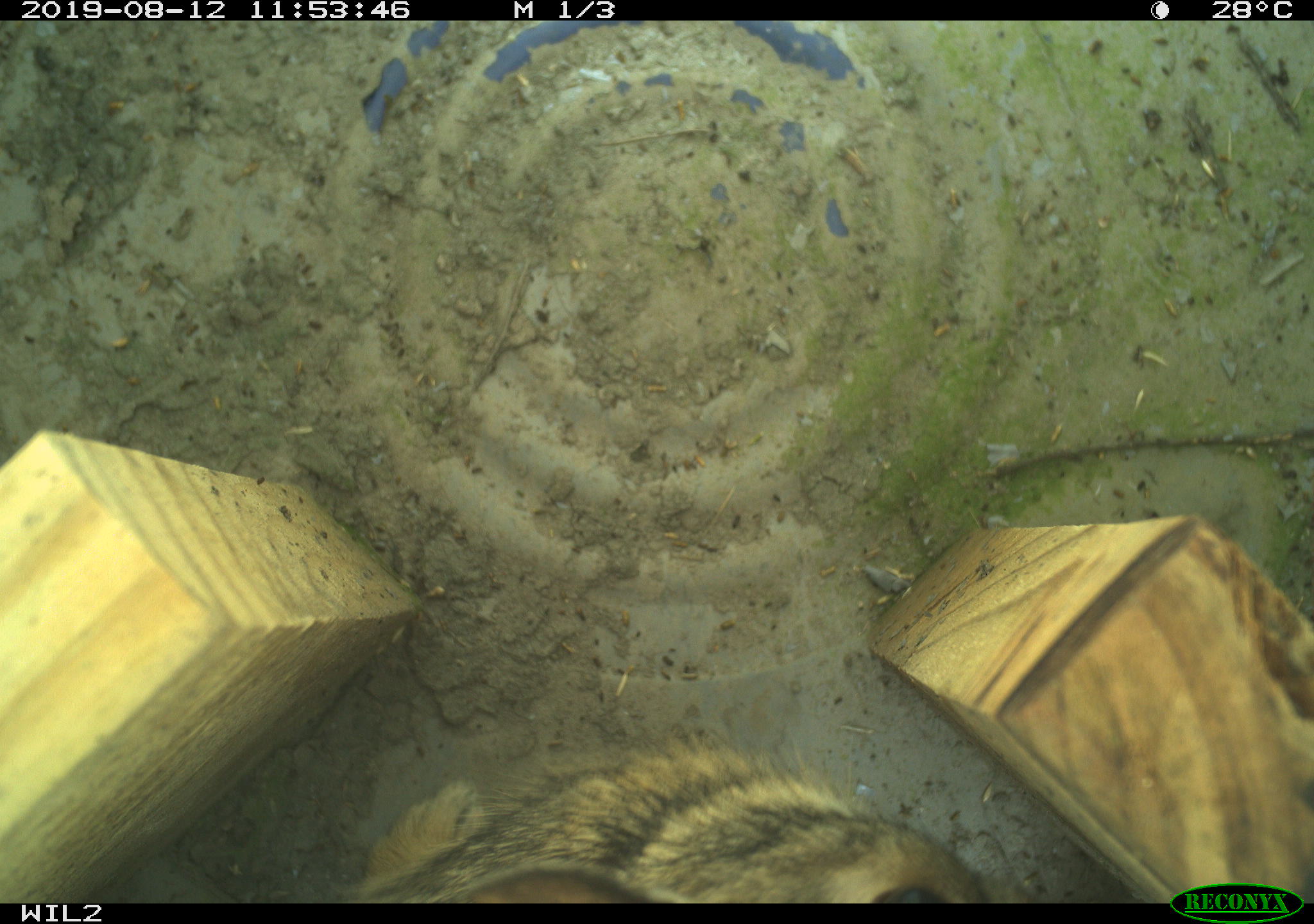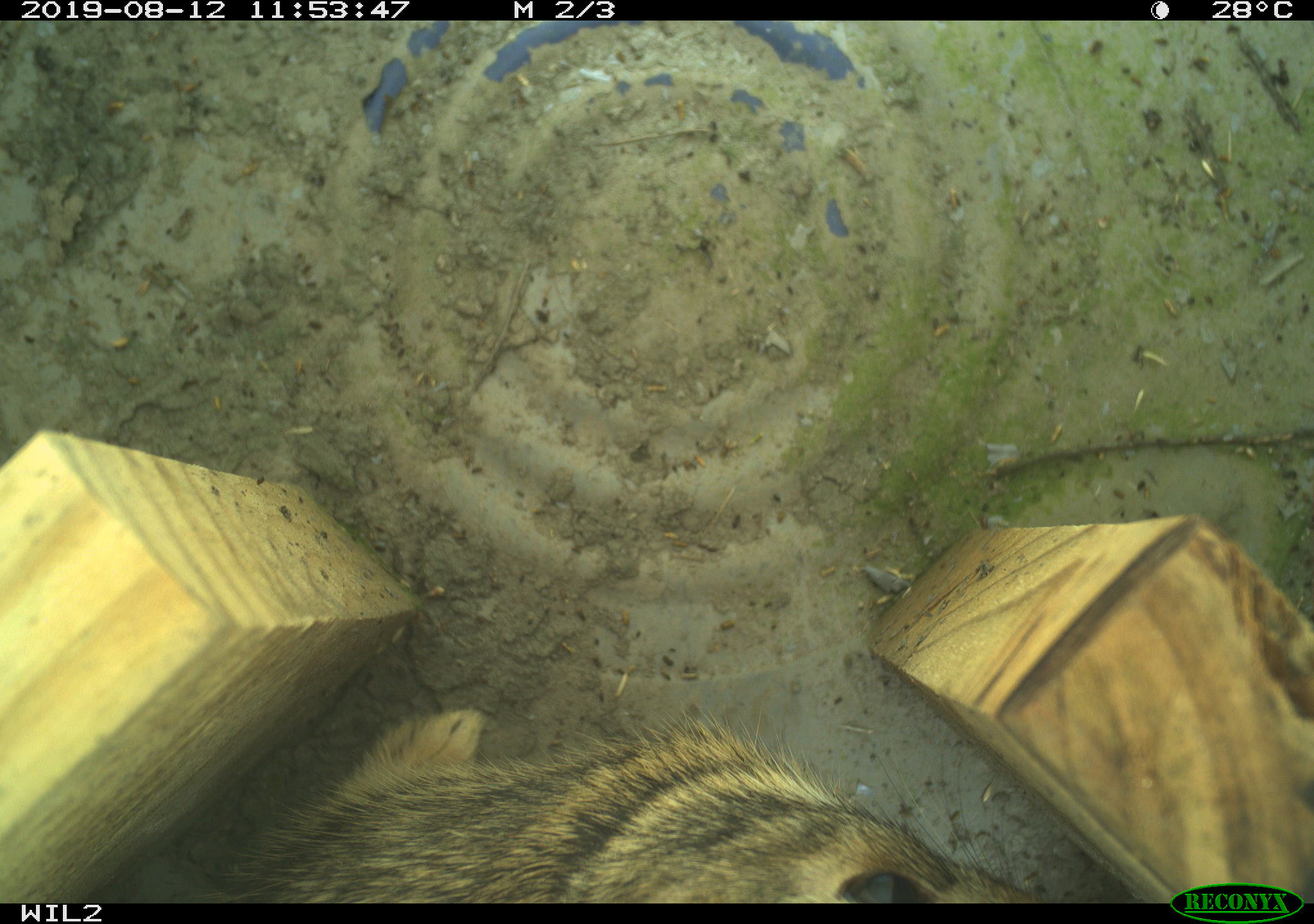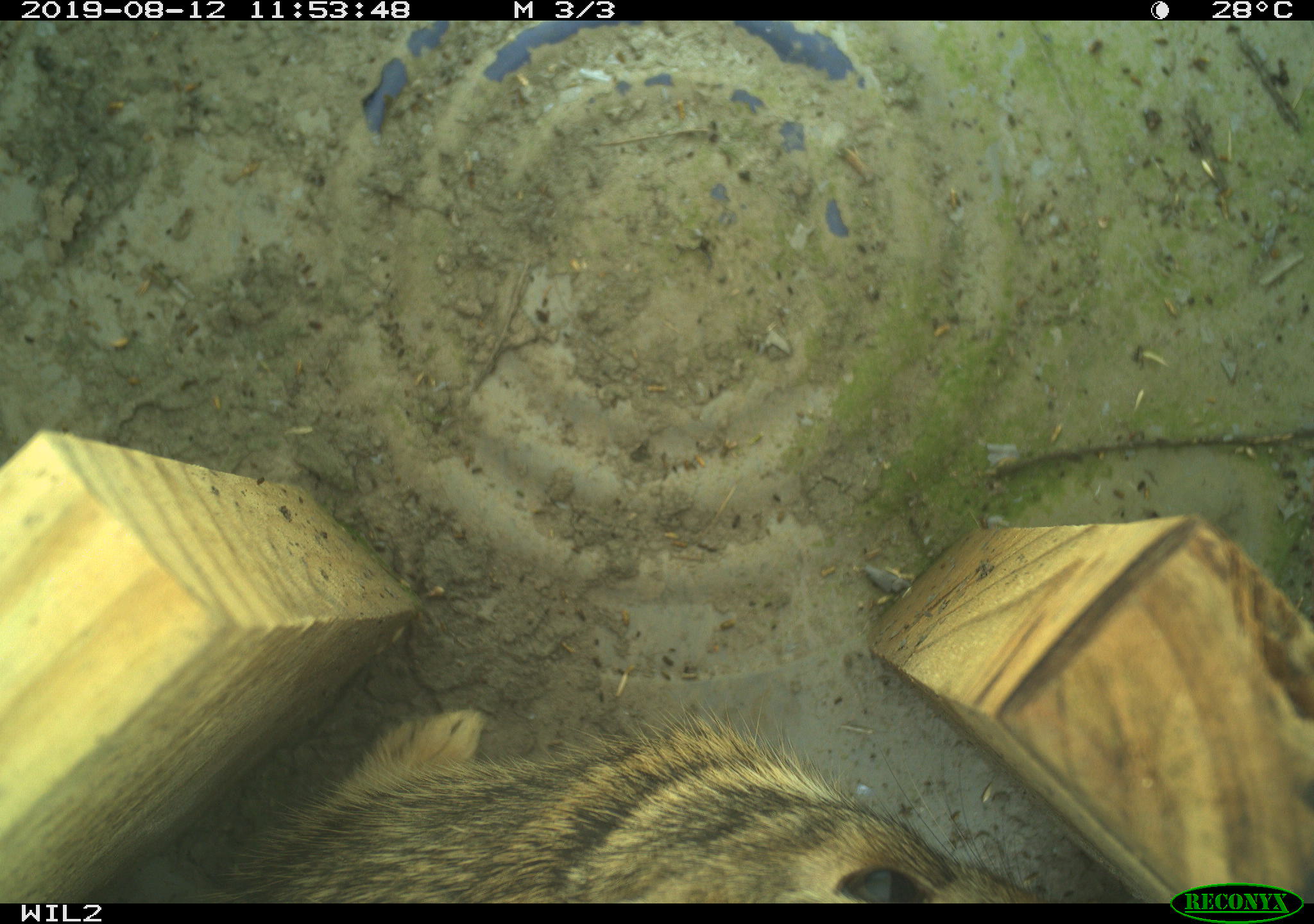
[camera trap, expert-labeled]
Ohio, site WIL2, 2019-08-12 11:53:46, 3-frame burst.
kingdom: Animalia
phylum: Chordata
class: Mammalia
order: Lagomorpha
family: Leporidae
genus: Sylvilagus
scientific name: Sylvilagus floridanus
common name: eastern cottontail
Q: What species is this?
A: Eastern cottontail (Sylvilagus floridanus).